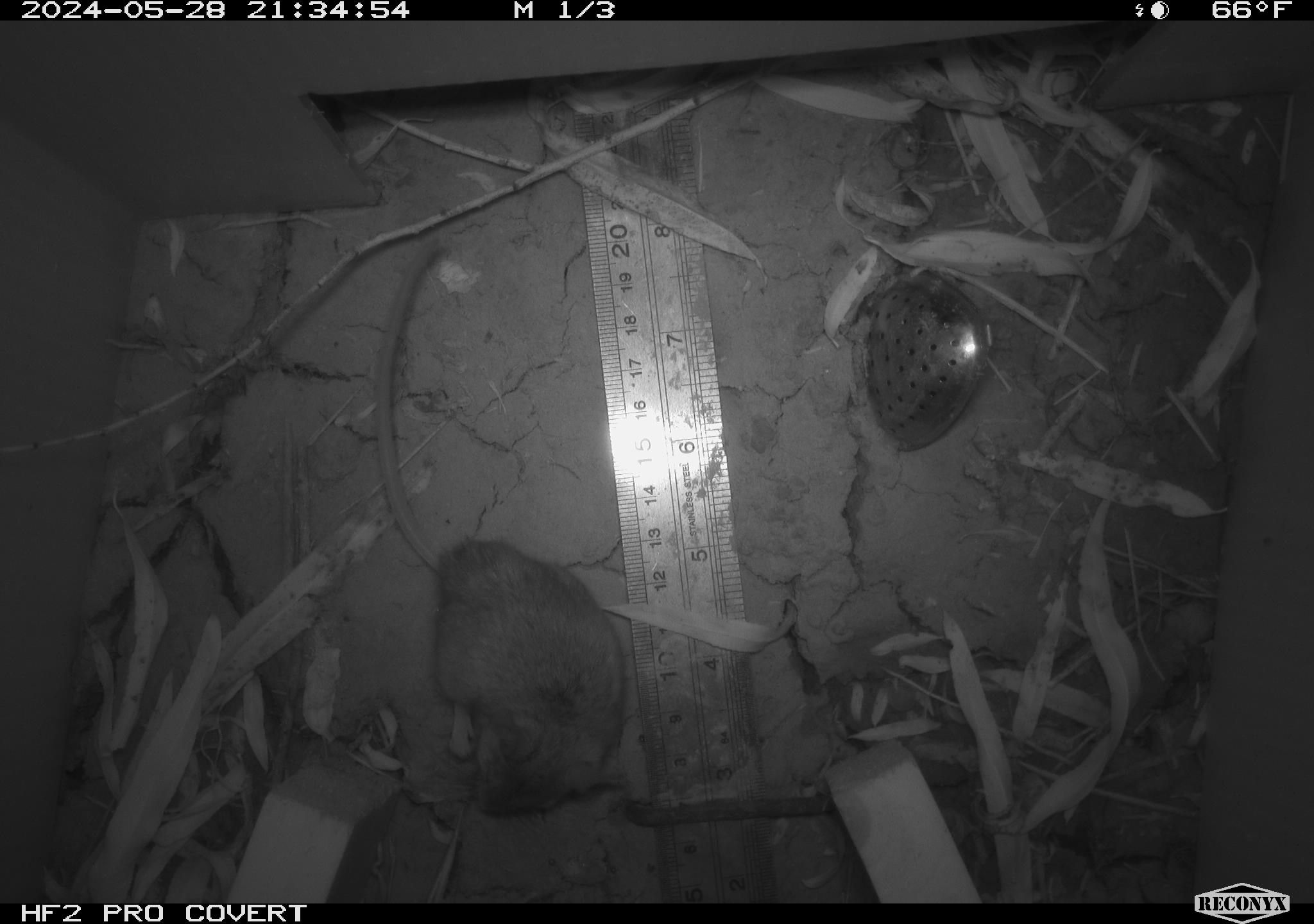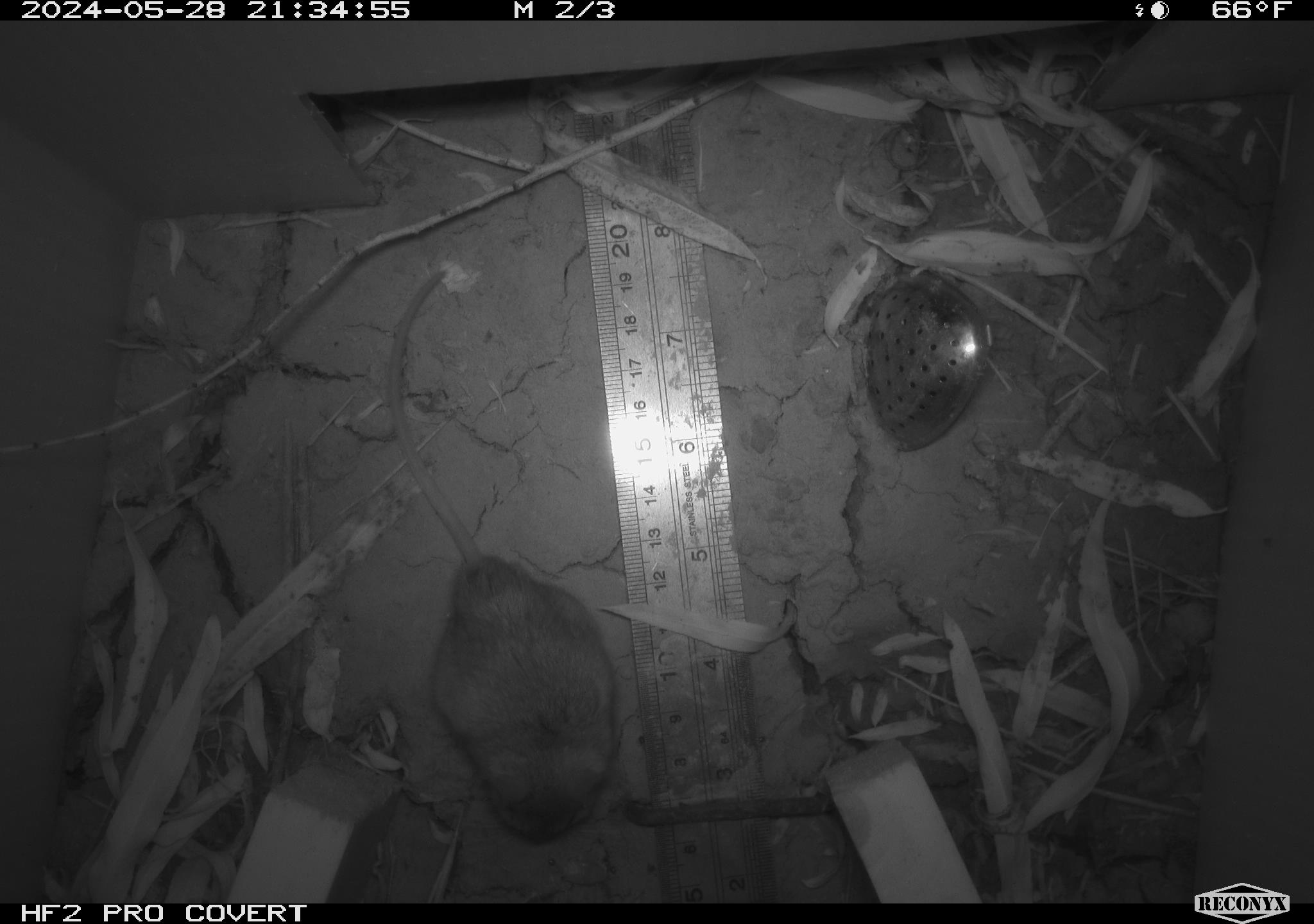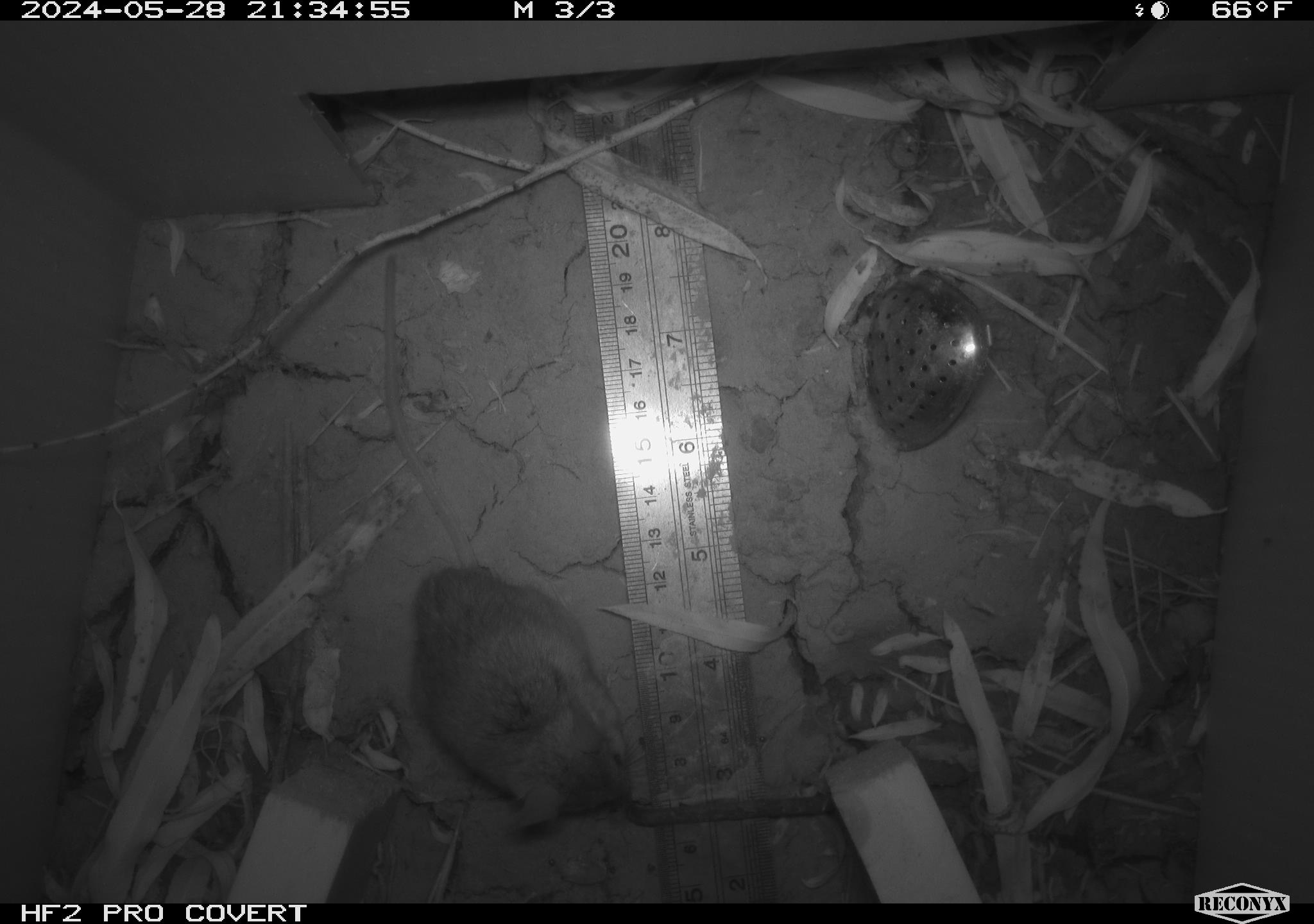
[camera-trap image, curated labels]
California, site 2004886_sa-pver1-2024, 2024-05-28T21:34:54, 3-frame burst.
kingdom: Animalia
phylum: Chordata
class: Mammalia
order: Rodentia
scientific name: Rodentia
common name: mouse species